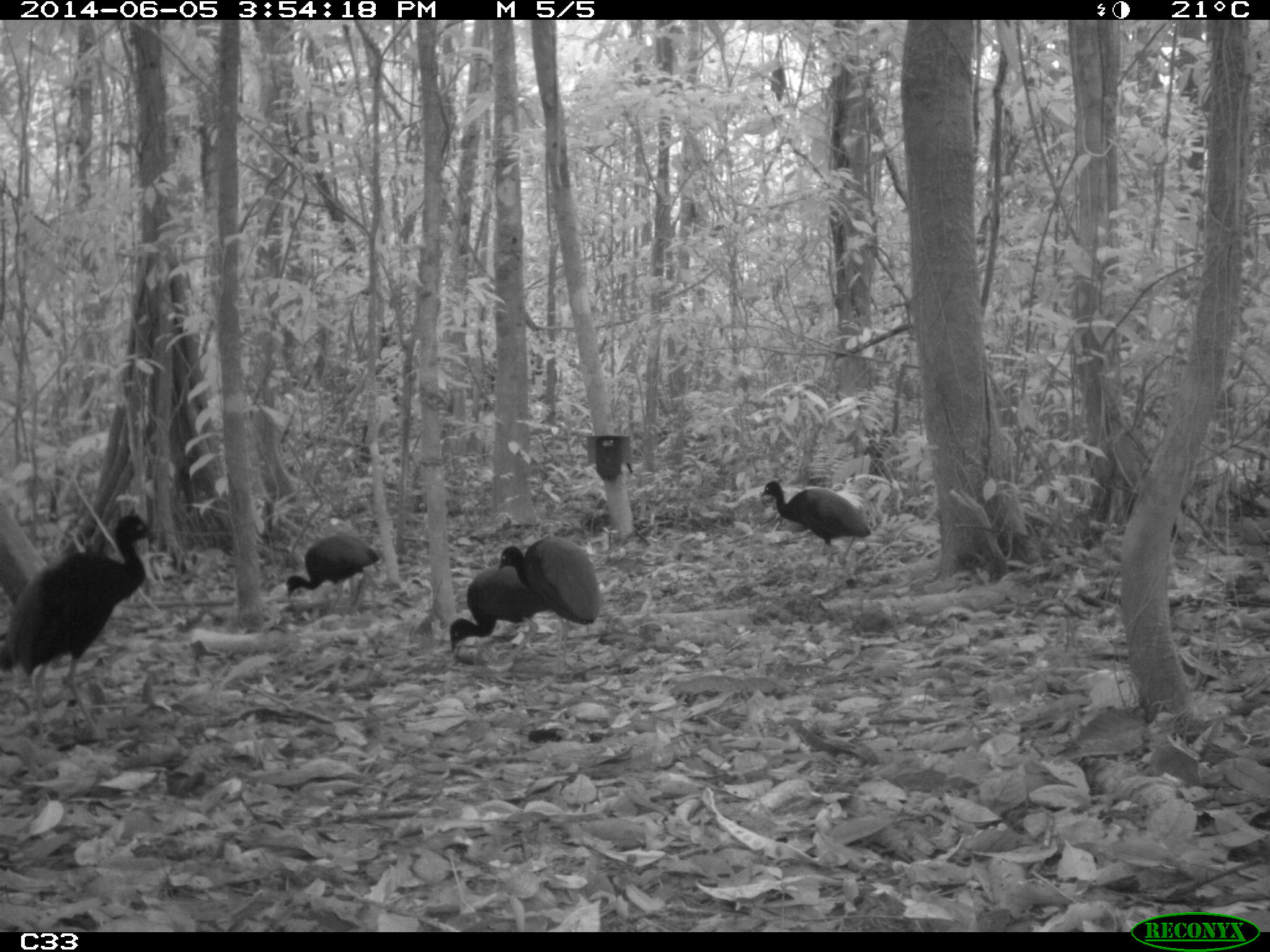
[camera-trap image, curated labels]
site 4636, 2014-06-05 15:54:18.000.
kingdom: Animalia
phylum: Chordata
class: Aves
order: Gruiformes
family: Psophiidae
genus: Psophia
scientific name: Psophia crepitans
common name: gray-winged trumpeter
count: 6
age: adult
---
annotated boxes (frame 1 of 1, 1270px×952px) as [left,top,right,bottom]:
psophia crepitans: [0,515,154,738]; [498,536,600,674]; [449,562,547,667]; [760,479,870,567]; [287,534,379,613]